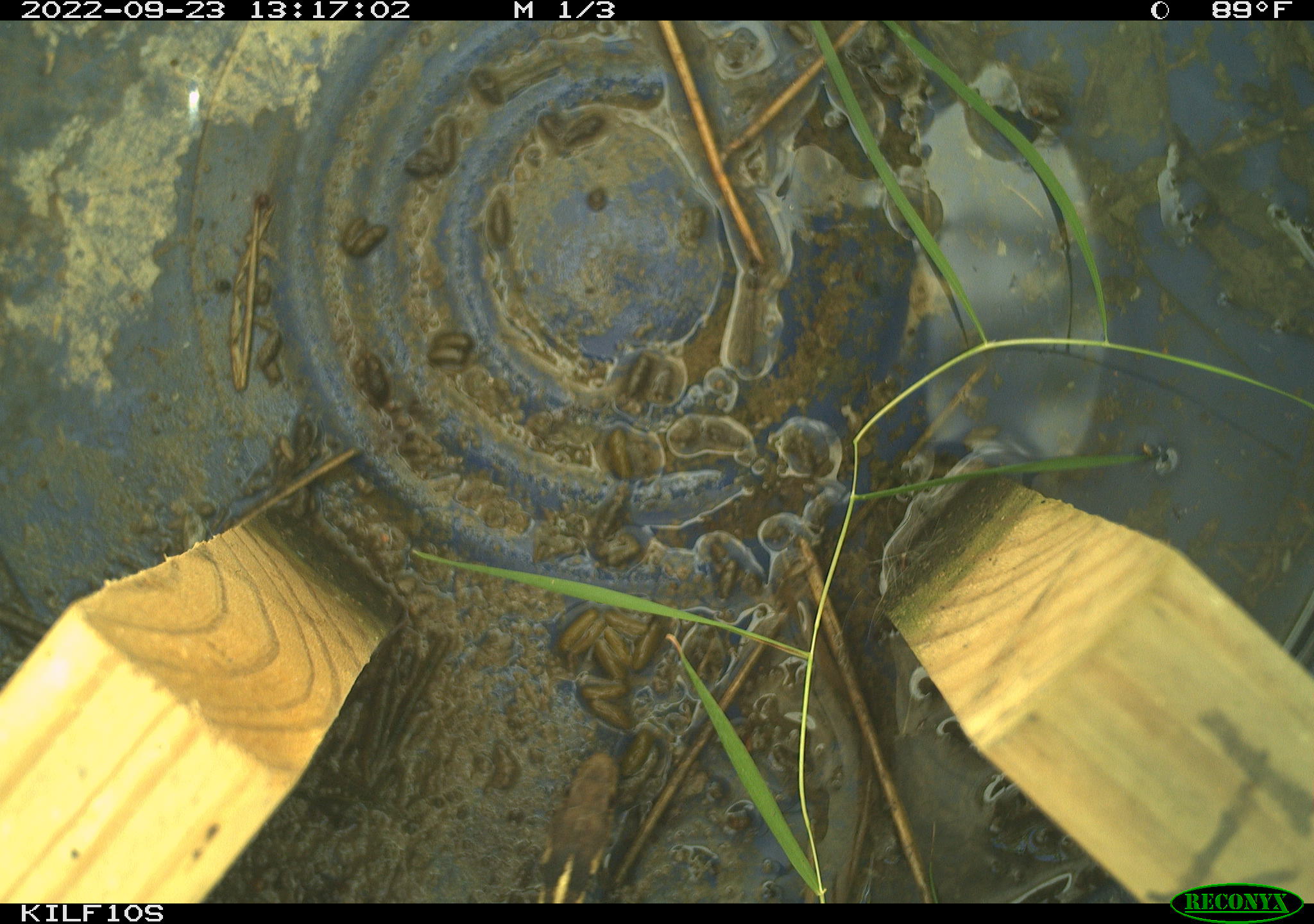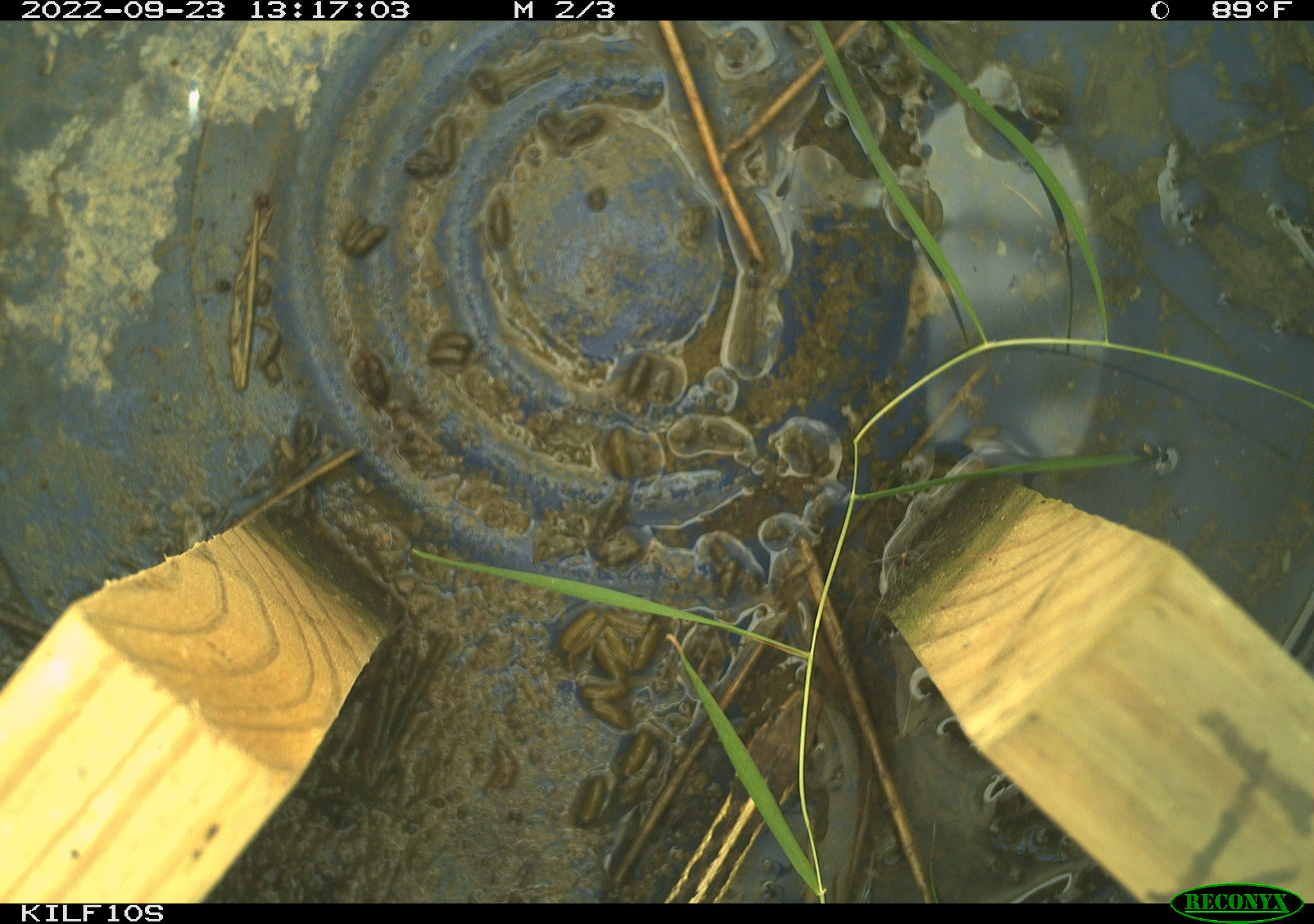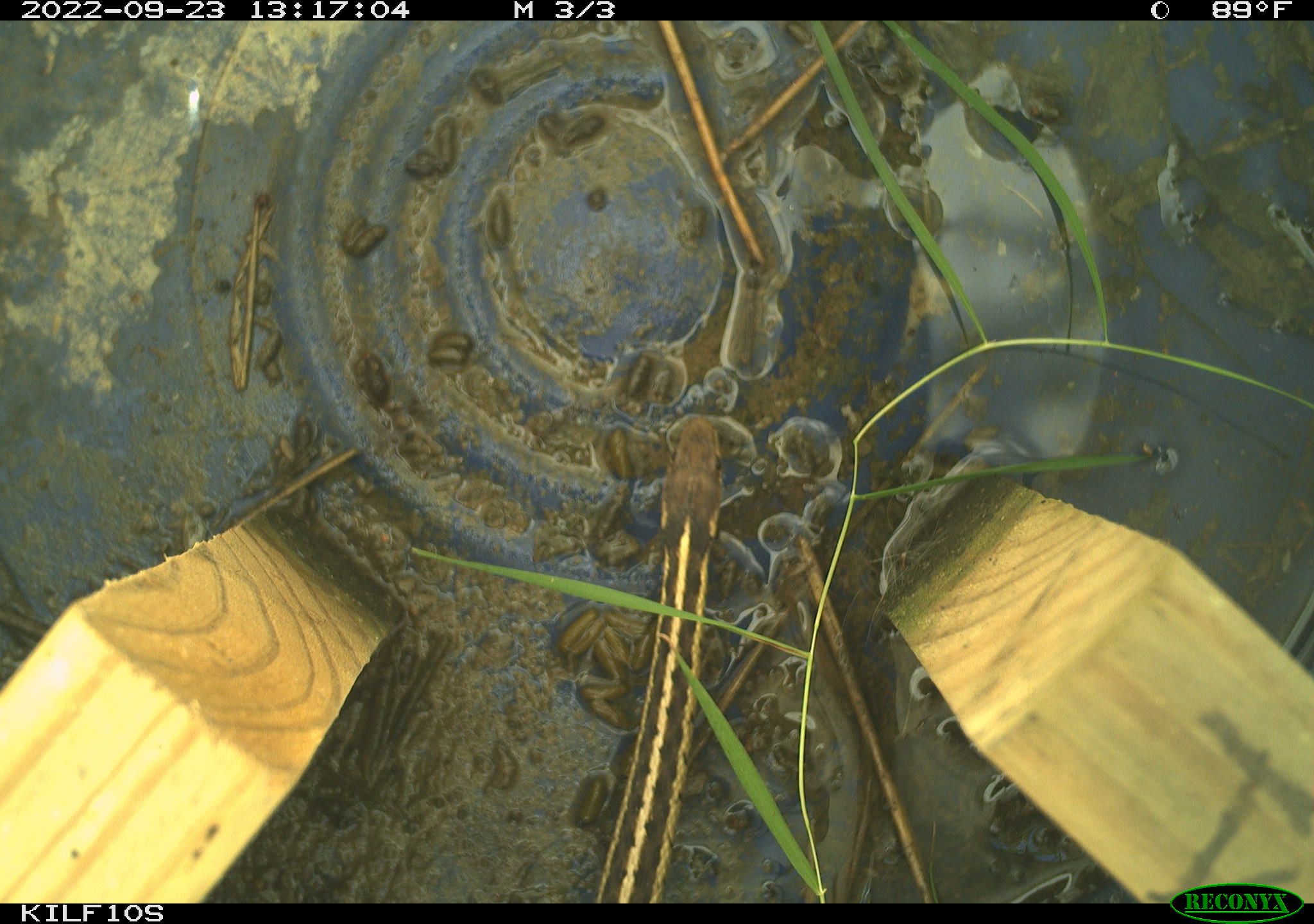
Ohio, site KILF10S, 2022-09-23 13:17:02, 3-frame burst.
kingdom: Animalia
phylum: Chordata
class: Reptilia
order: Squamata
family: Colubridae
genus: Thamnophis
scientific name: Thamnophis sirtalis sirtalis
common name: eastern gartersnake